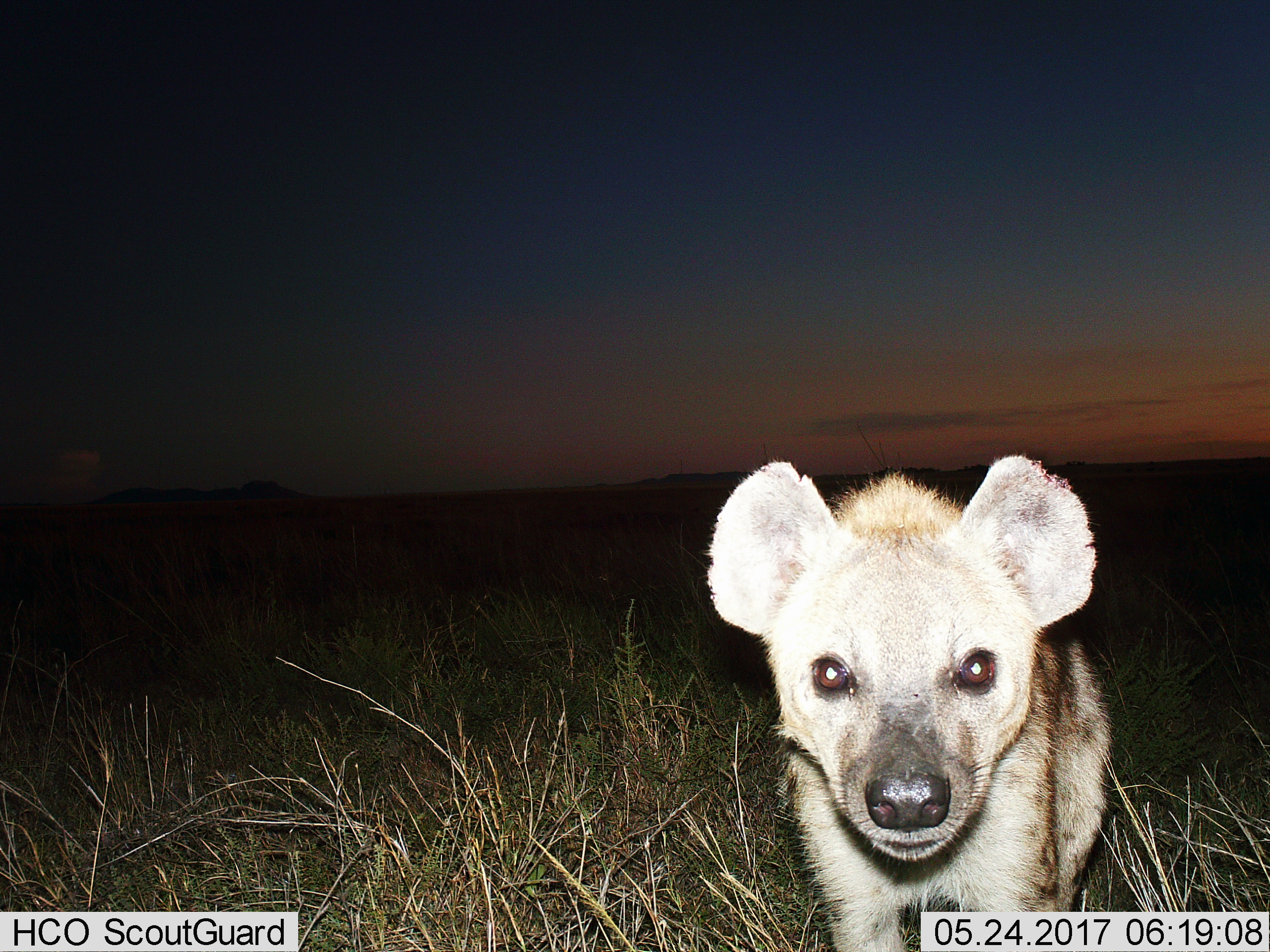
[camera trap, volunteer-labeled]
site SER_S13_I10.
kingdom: Animalia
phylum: Chordata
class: Mammalia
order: Carnivora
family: Hyaenidae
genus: Crocuta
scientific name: Crocuta crocuta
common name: spotted hyena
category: hyenaspotted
Hyenaspotted (spotted hyena) (Crocuta crocuta), count 1. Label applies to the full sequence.